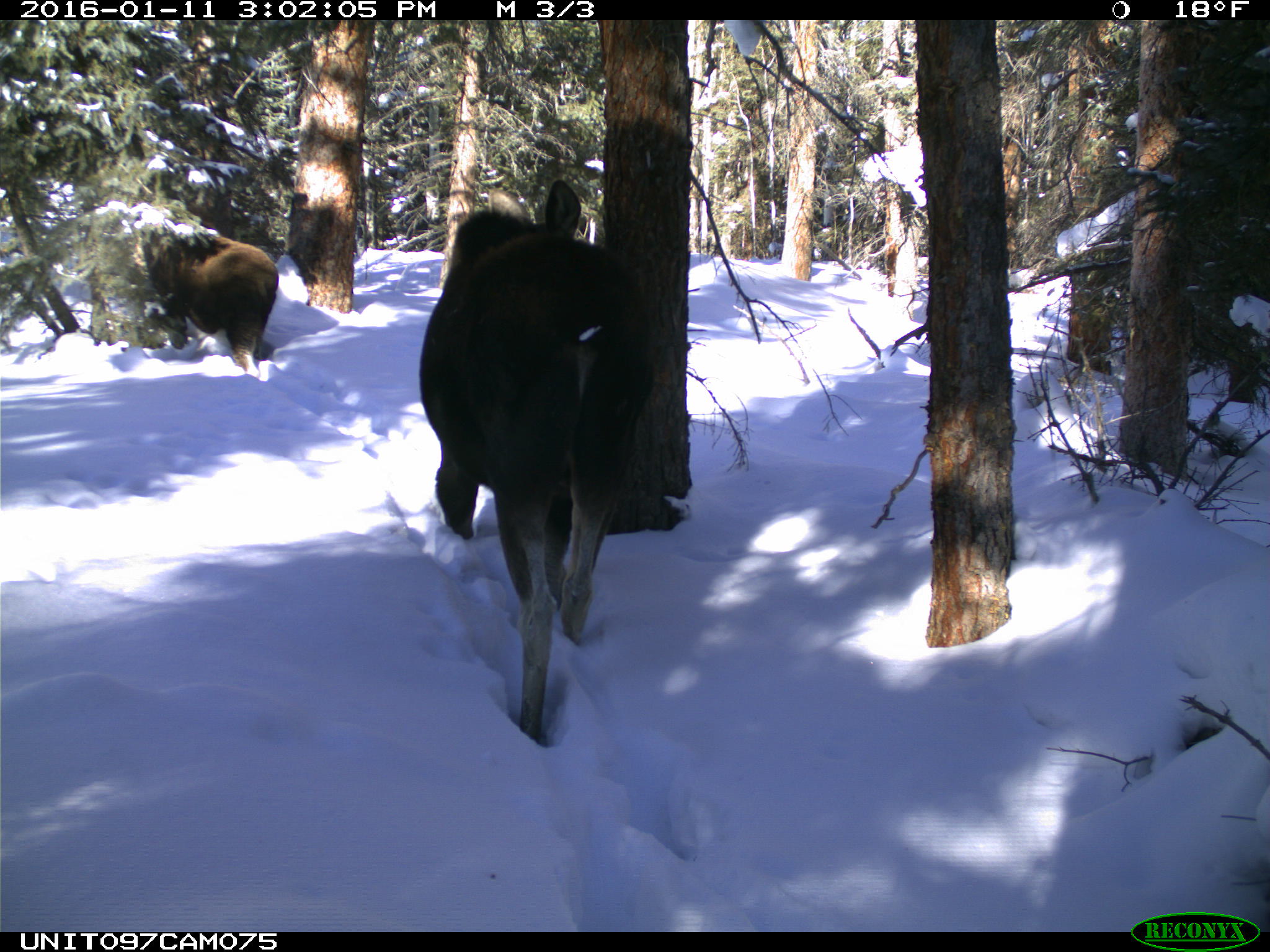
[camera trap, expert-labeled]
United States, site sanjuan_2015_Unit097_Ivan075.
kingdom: Animalia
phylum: Chordata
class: Mammalia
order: Artiodactyla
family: Cervidae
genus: Alces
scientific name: Alces alces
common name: moose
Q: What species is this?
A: Alces alces (moose).